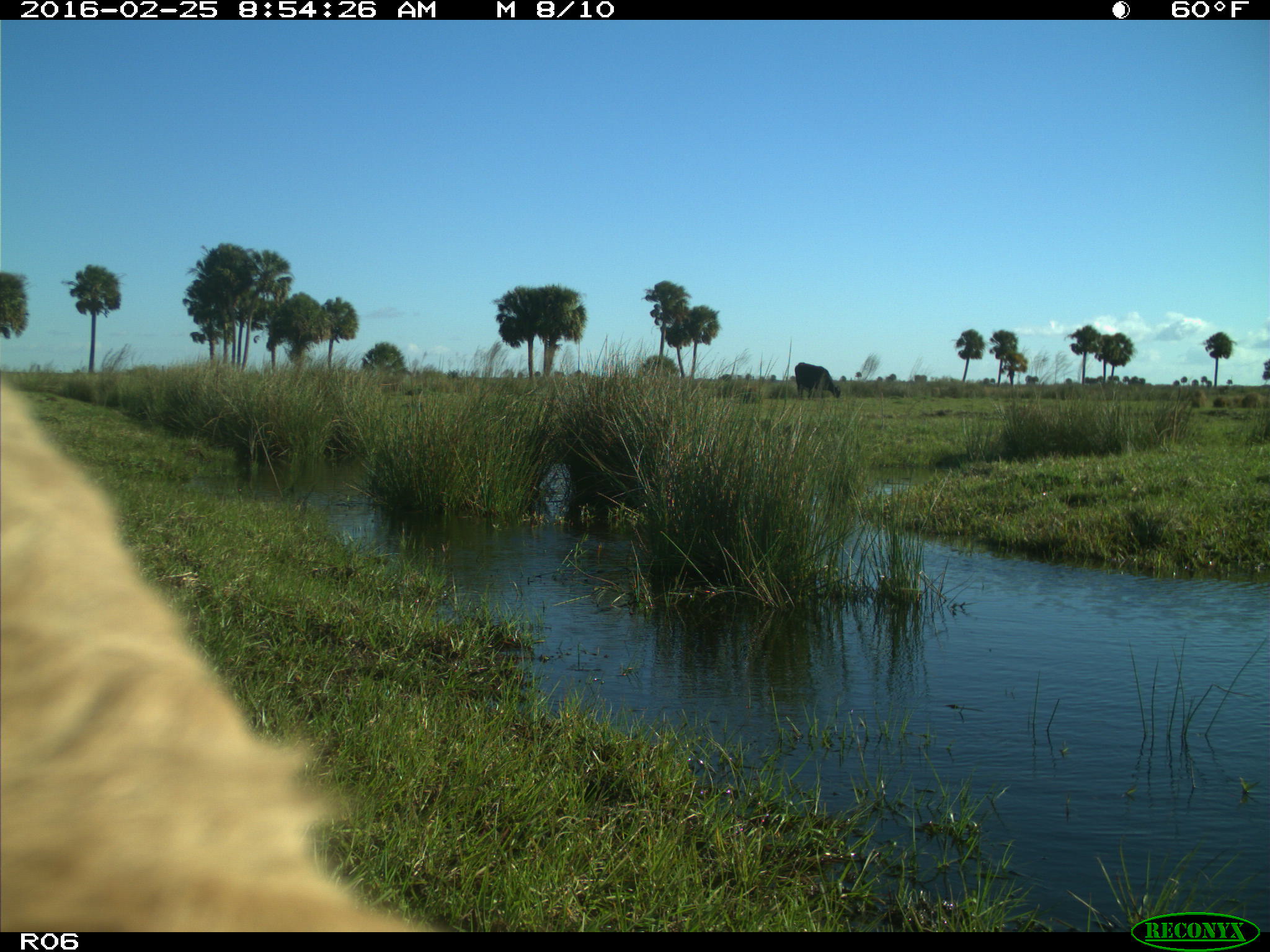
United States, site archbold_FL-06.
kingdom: Animalia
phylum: Chordata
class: Mammalia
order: Artiodactyla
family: Bovidae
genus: Bos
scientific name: Bos taurus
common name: domestic cow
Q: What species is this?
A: Bos taurus (domestic cow).